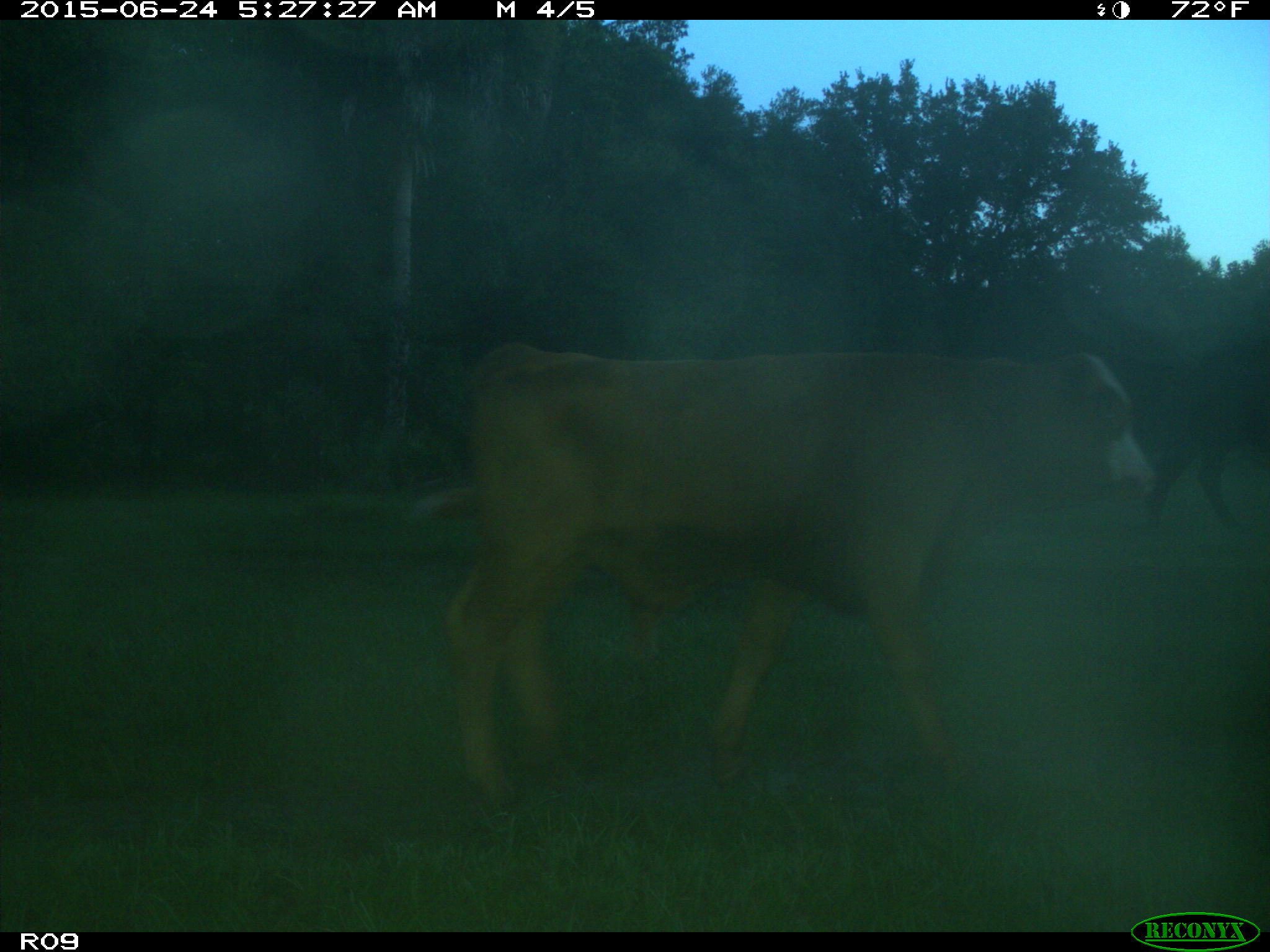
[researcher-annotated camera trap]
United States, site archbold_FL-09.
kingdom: Animalia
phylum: Chordata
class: Mammalia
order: Artiodactyla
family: Bovidae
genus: Bos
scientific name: Bos taurus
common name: domestic cow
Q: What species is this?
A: Bos taurus (domestic cow).